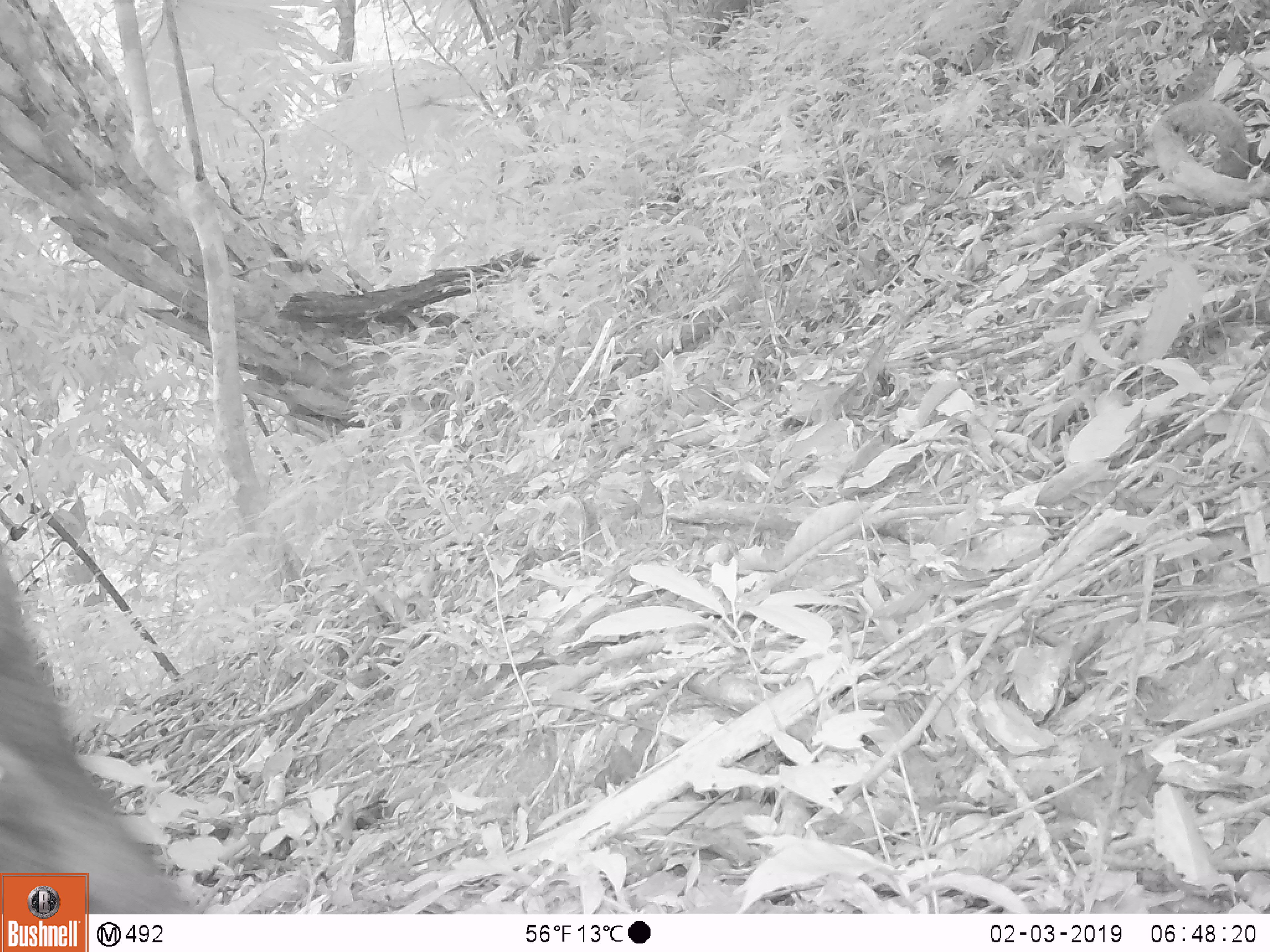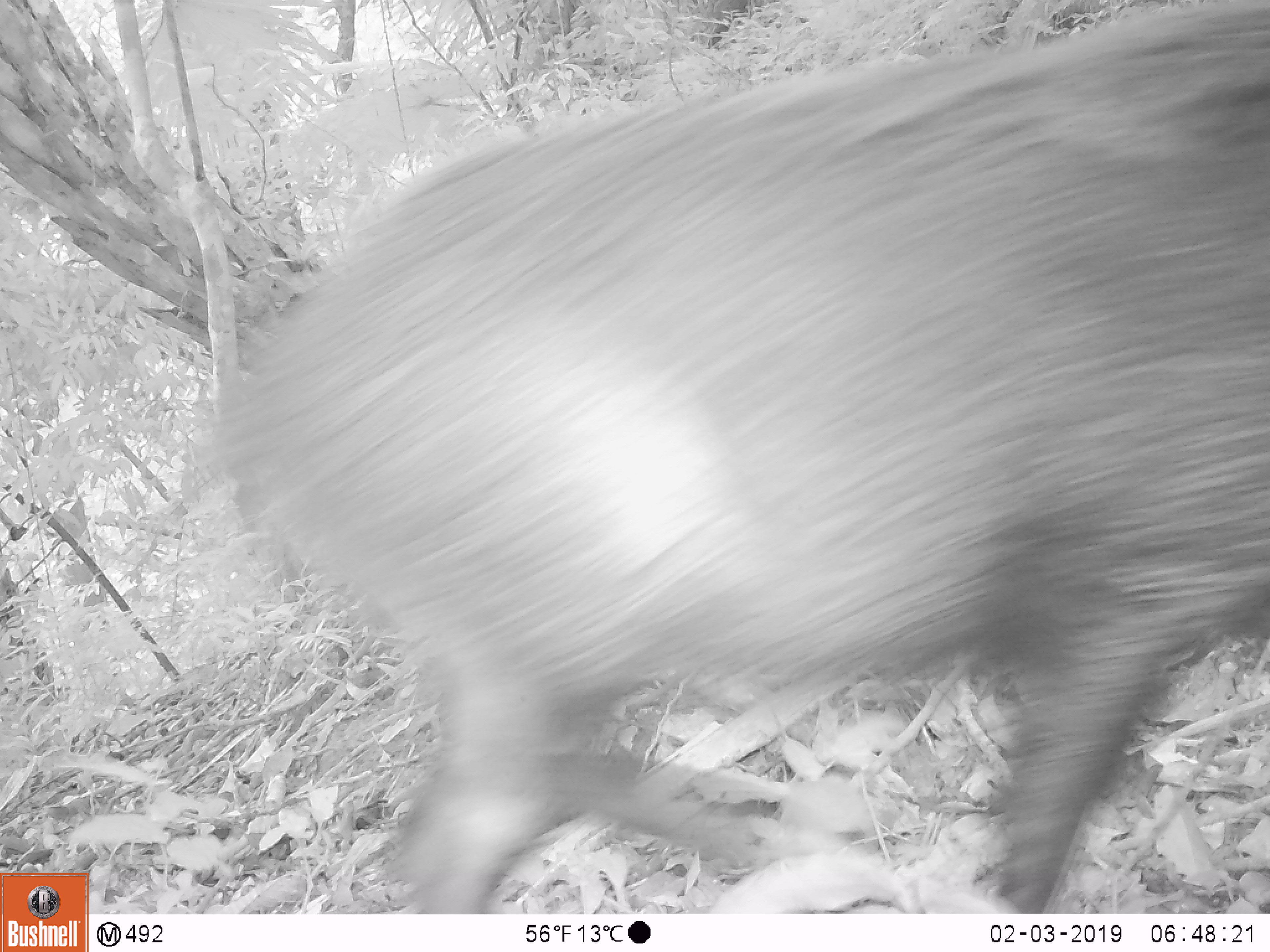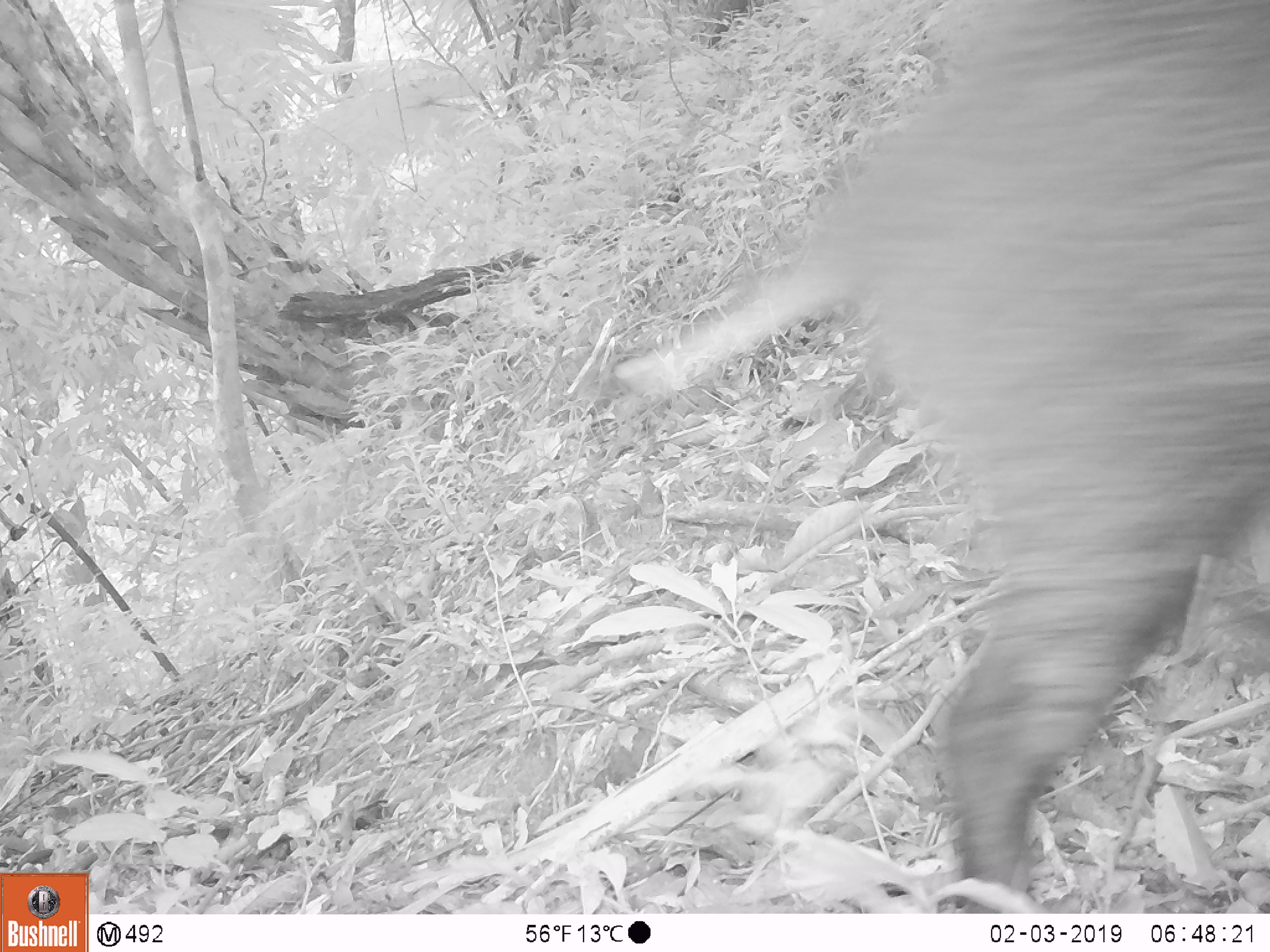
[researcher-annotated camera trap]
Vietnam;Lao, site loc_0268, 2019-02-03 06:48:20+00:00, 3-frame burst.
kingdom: Animalia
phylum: Chordata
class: Mammalia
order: Artiodactyla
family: Suidae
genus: Sus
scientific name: Sus scrofa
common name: eurasian wild pig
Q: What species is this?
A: Eurasian wild pig (Sus scrofa).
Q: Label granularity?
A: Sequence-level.